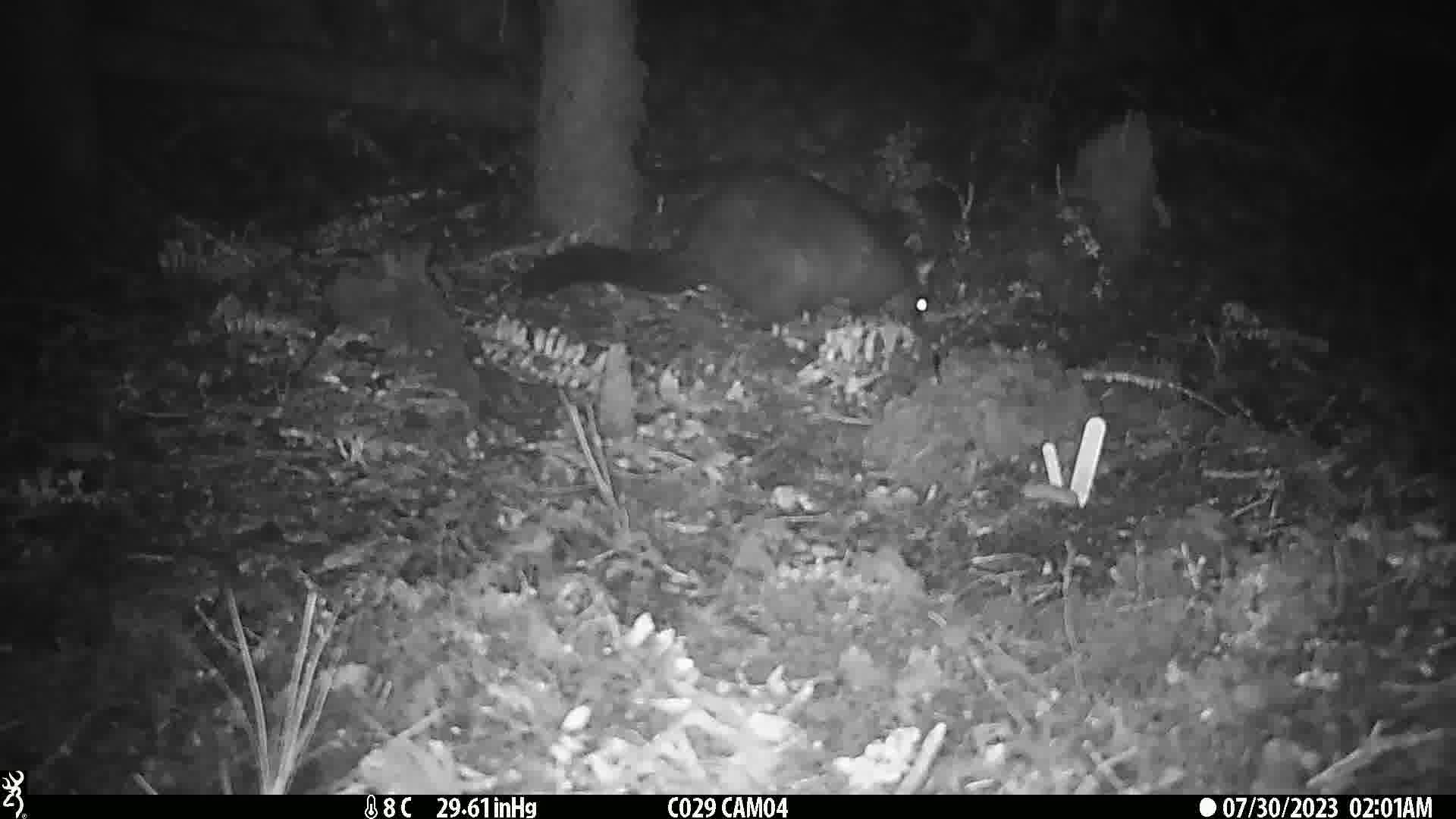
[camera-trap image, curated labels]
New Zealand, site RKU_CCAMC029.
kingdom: Animalia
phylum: Chordata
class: Mammalia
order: Diprotodontia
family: Phalangeridae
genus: Trichosurus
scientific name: Trichosurus vulpecula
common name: common brushtail possum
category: possum